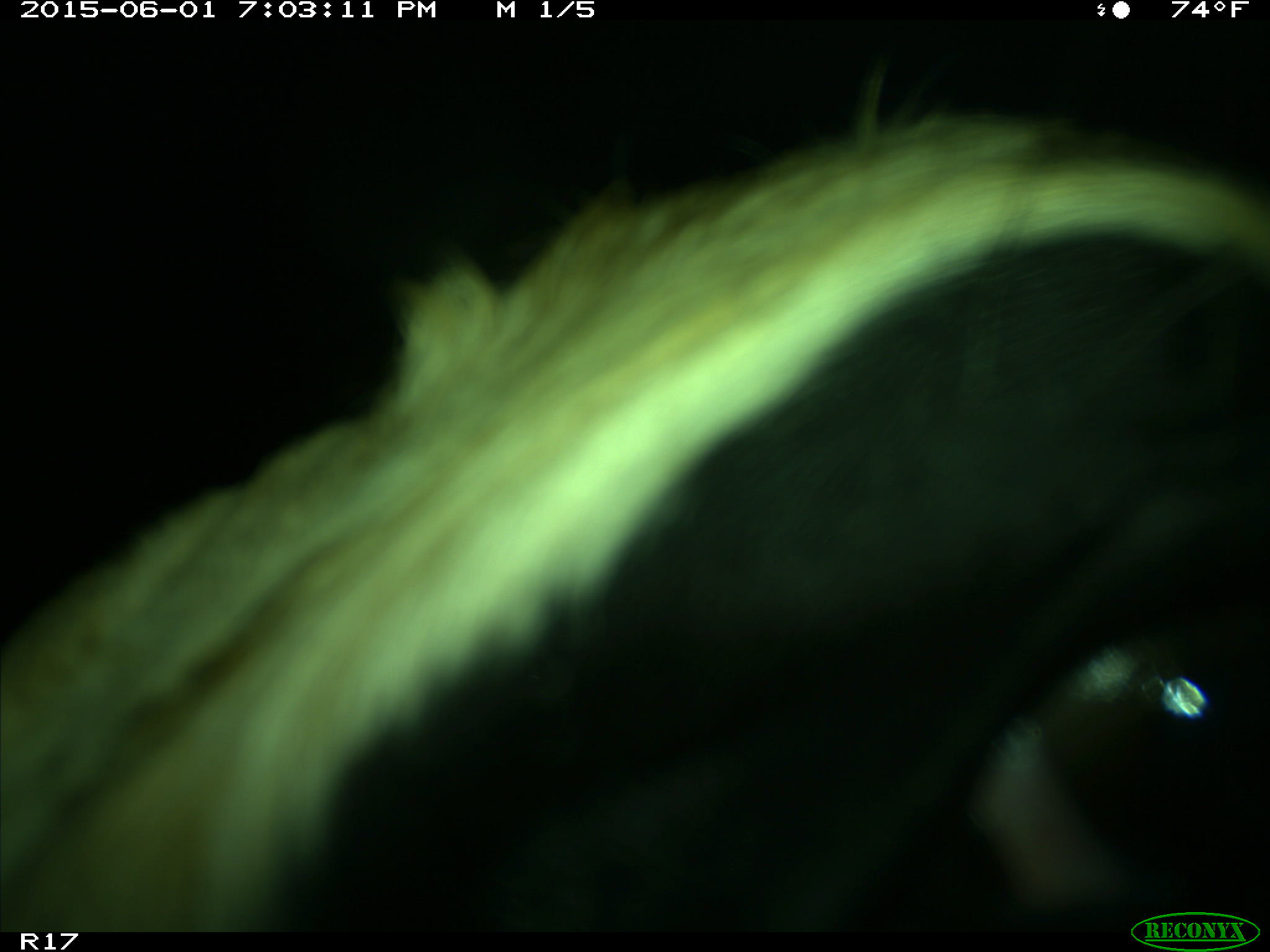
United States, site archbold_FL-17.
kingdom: Animalia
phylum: Chordata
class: Mammalia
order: Artiodactyla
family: Bovidae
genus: Bos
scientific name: Bos taurus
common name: domestic cow